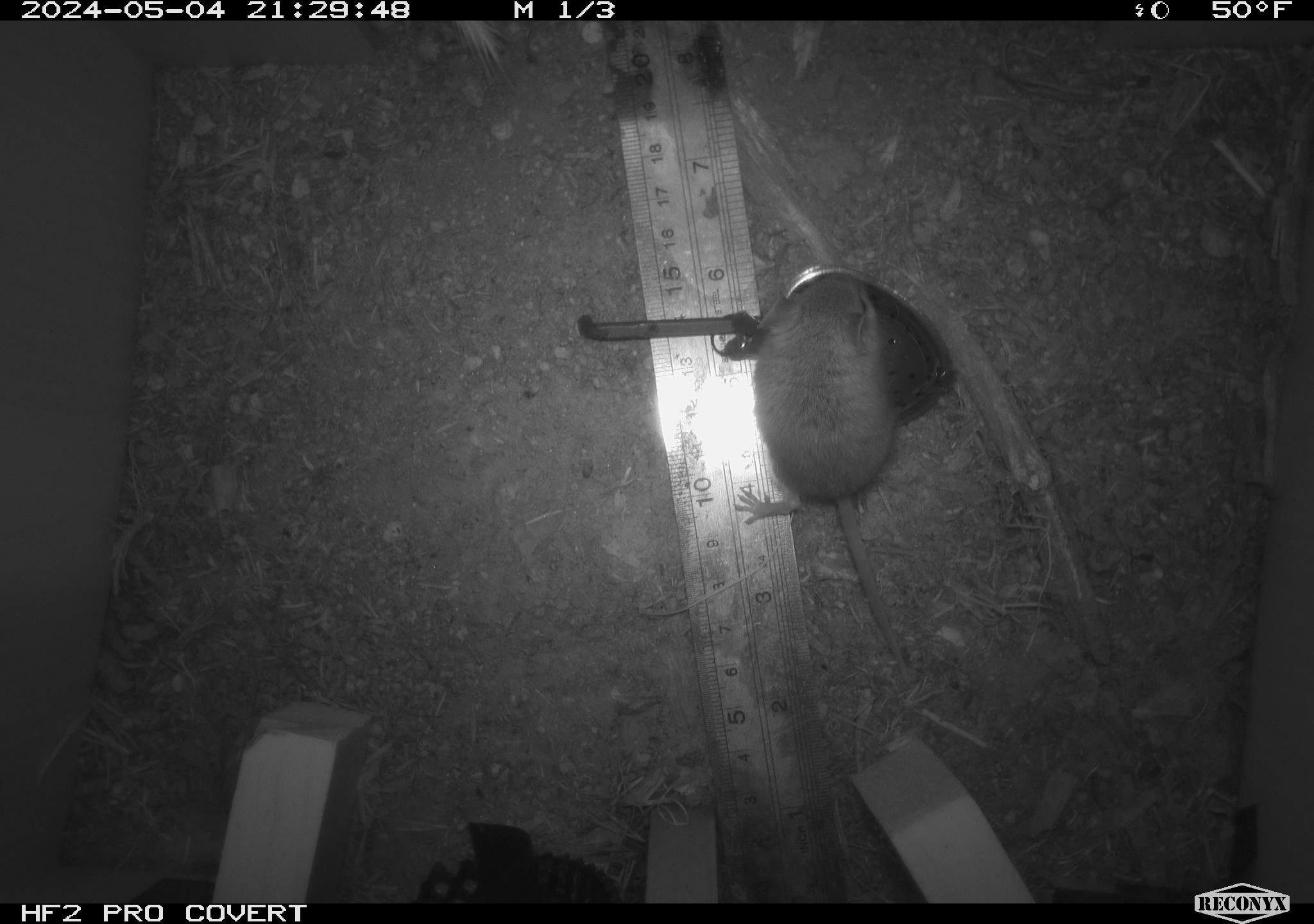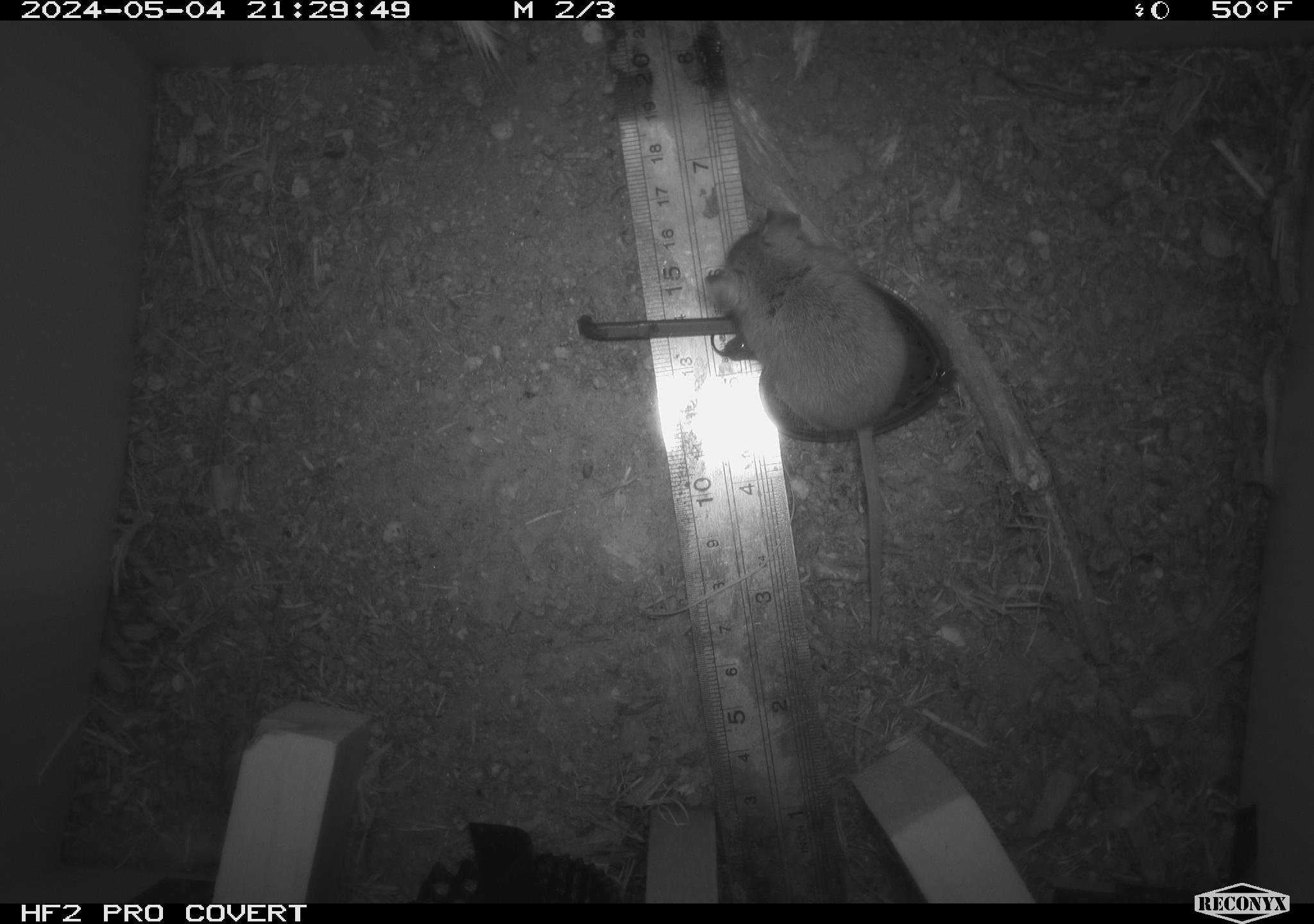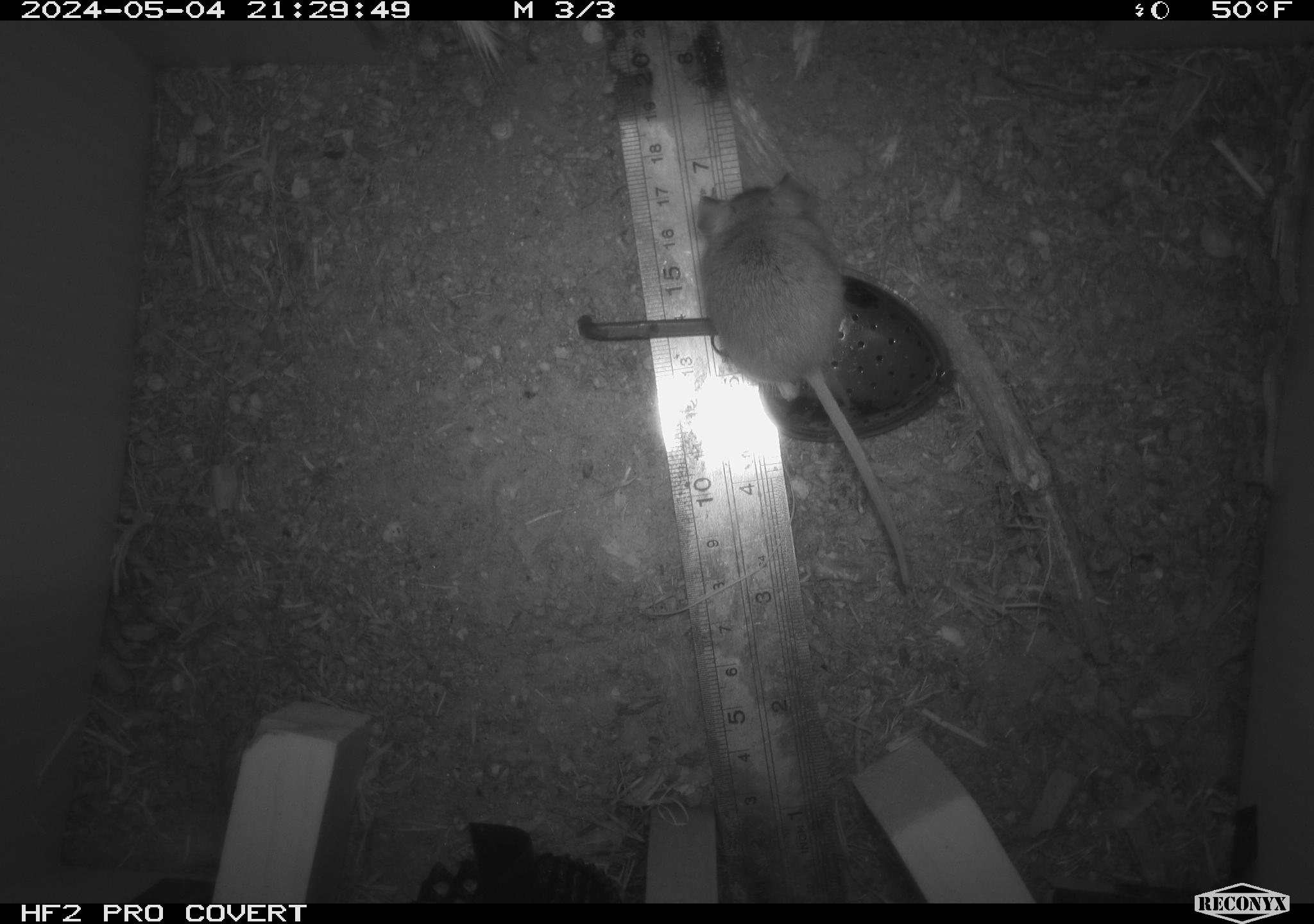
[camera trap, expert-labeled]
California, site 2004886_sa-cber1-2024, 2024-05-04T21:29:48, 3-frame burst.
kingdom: Animalia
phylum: Chordata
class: Mammalia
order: Rodentia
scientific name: Rodentia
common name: mouse species